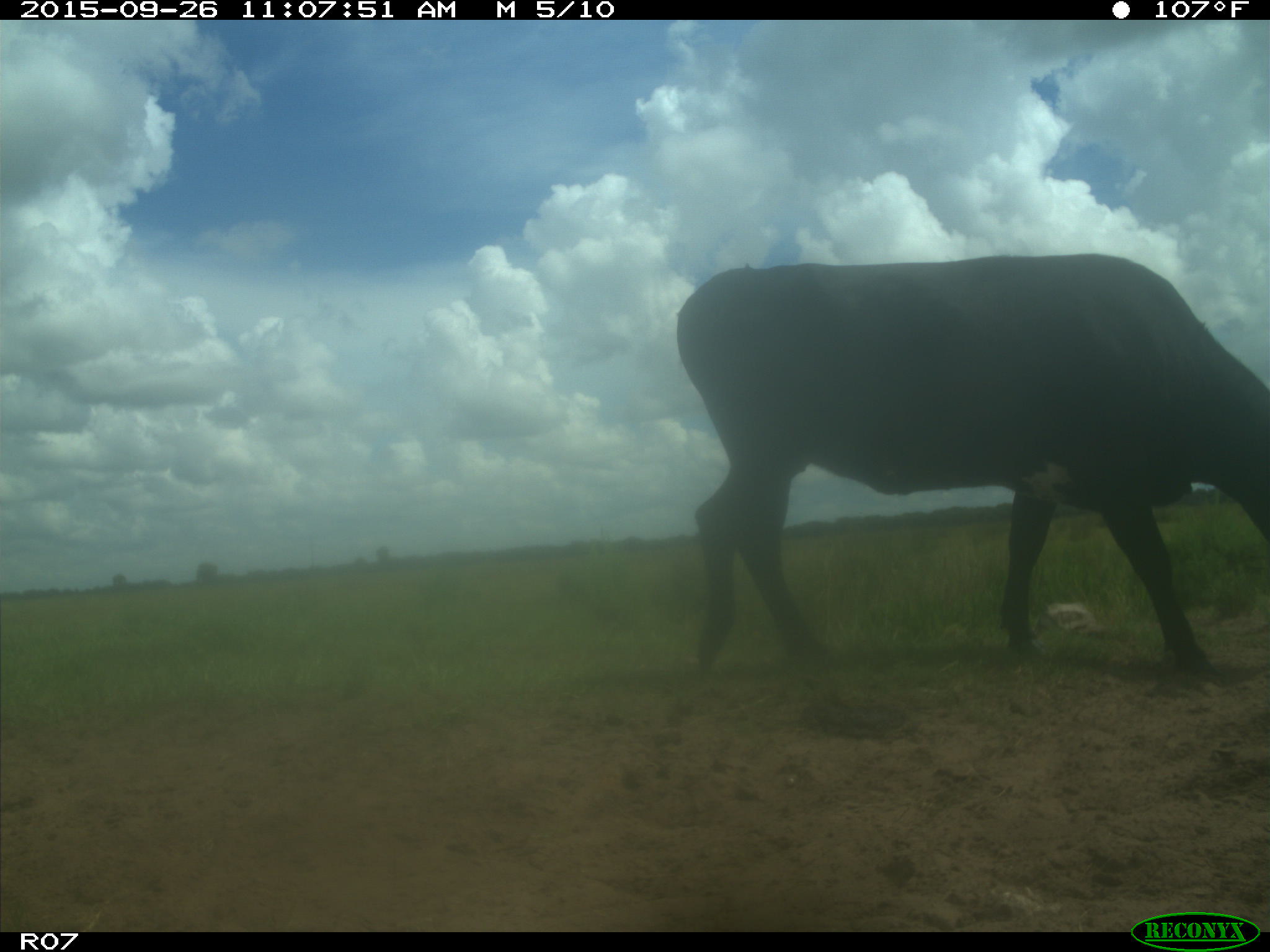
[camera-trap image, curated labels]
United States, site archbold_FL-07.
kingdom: Animalia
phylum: Chordata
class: Mammalia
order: Artiodactyla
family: Bovidae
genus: Bos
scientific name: Bos taurus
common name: domestic cow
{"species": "Bos taurus (domestic cow)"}